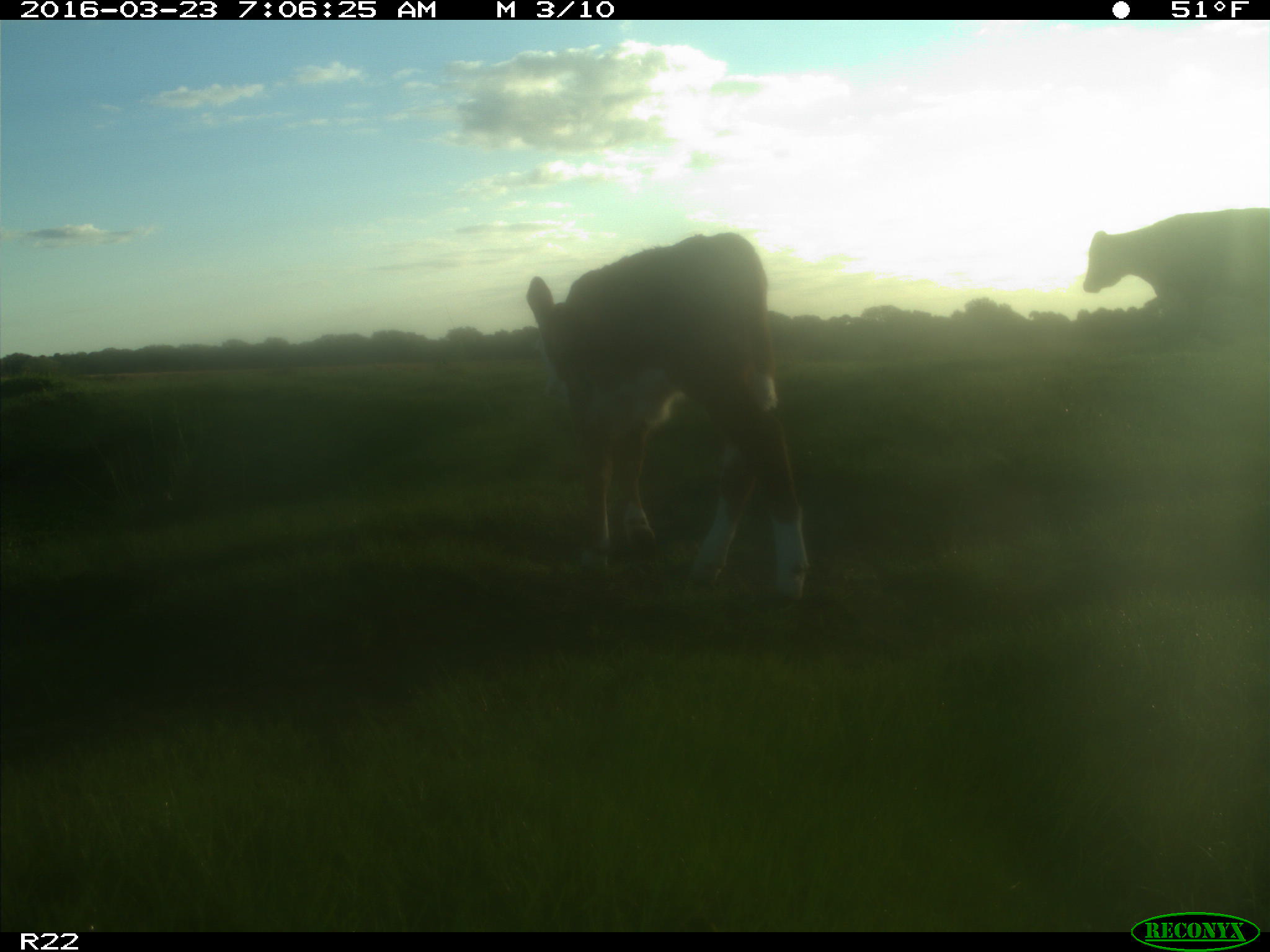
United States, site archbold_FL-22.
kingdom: Animalia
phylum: Chordata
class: Mammalia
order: Artiodactyla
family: Bovidae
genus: Bos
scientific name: Bos taurus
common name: domestic cow